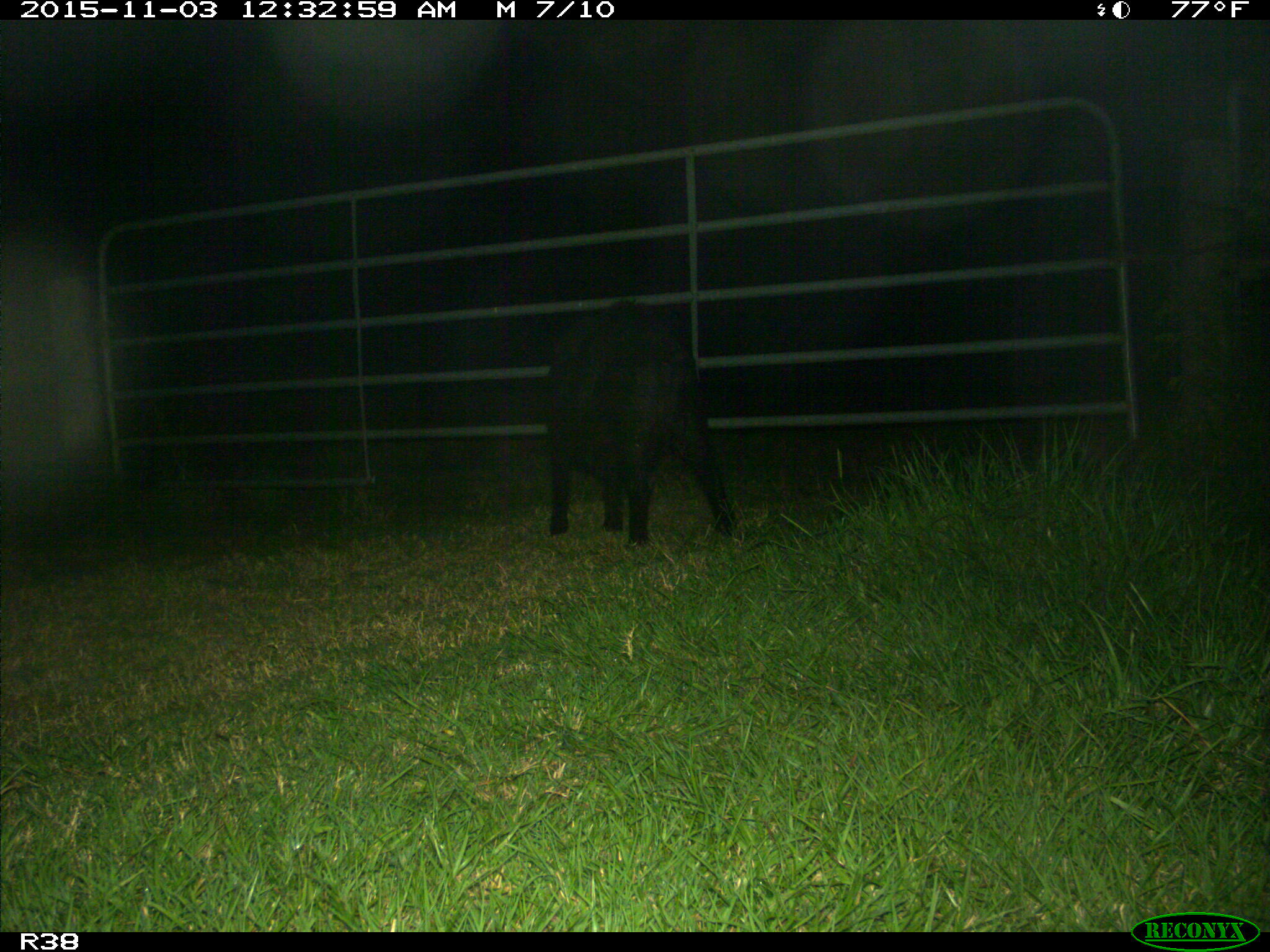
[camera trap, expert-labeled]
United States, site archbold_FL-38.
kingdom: Animalia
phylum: Chordata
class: Mammalia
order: Artiodactyla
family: Suidae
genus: Sus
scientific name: Sus scrofa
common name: wild boar